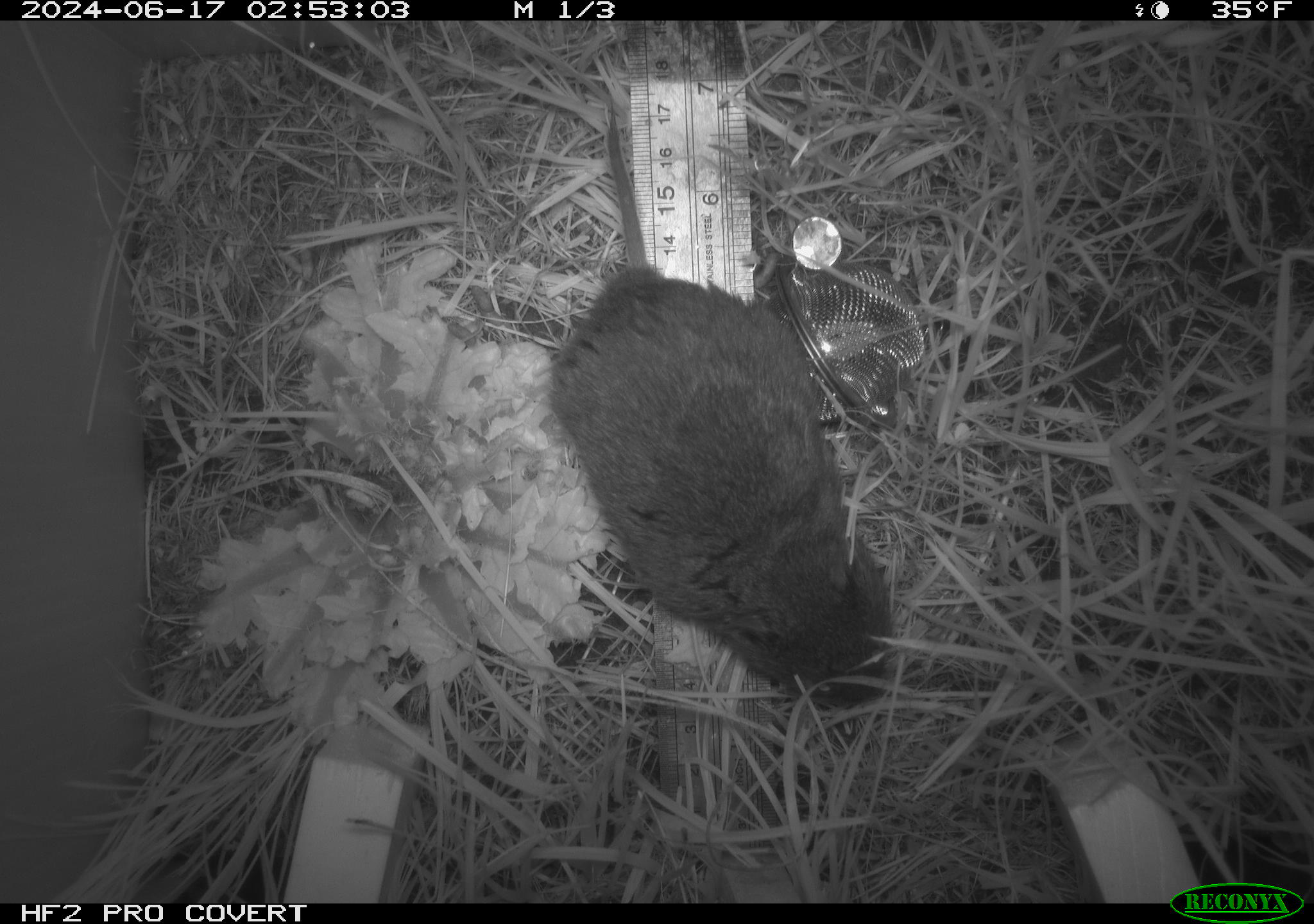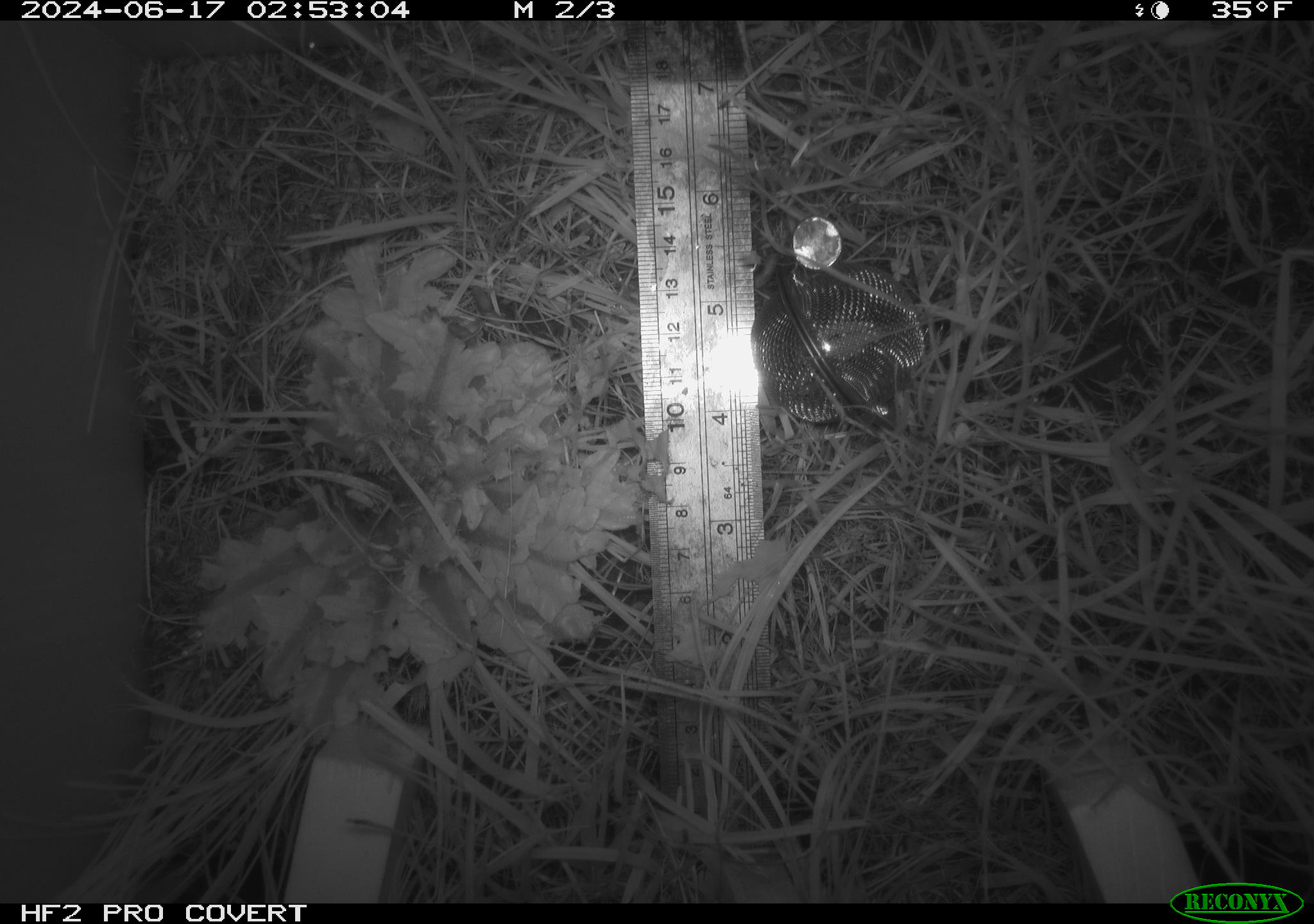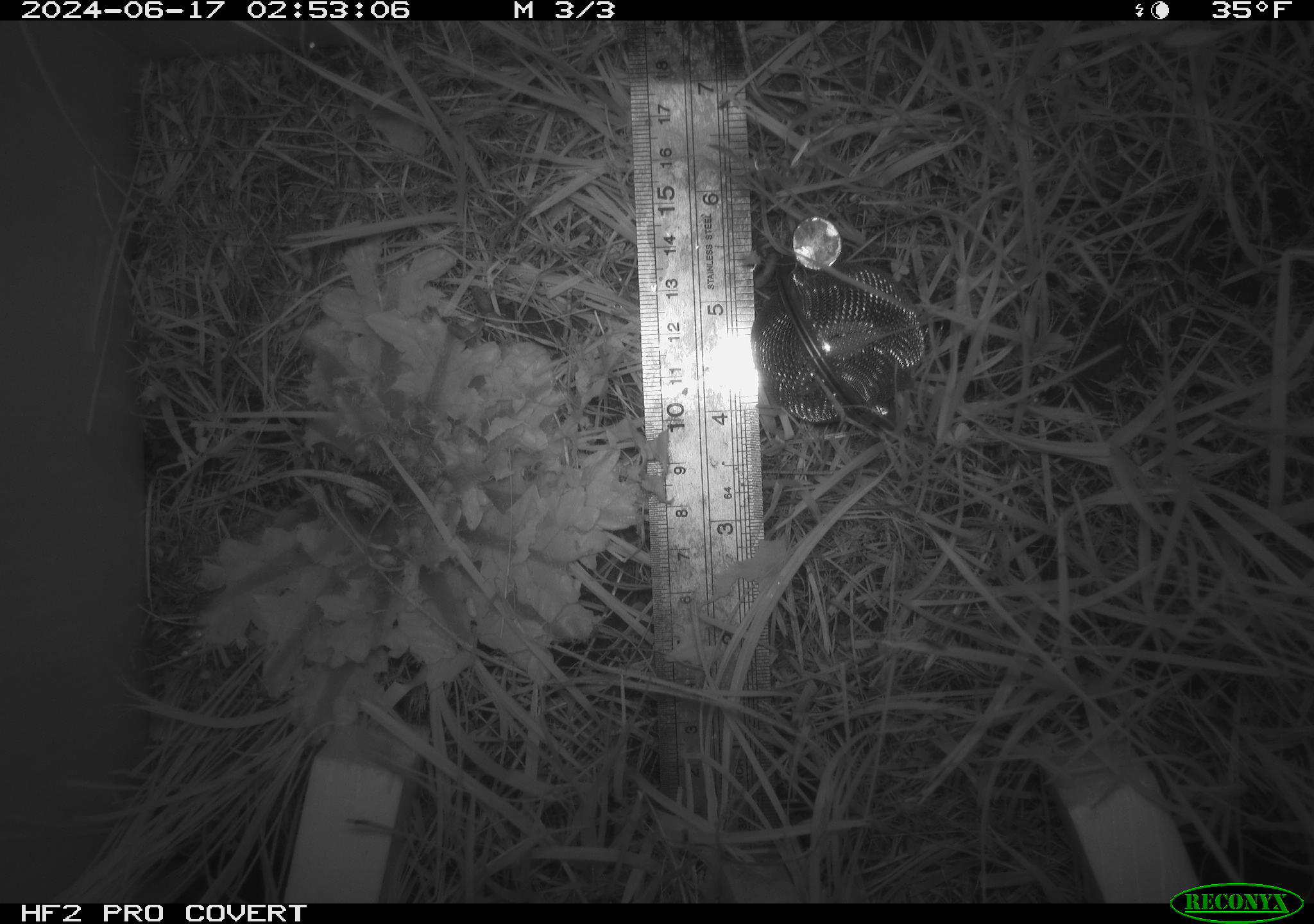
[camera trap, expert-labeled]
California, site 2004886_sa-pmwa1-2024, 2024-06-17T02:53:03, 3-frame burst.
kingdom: Animalia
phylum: Chordata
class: Mammalia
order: Rodentia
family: Cricetidae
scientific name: Arvicolinae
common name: voles, lemmings, and muskrats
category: arvicolinae subfamily